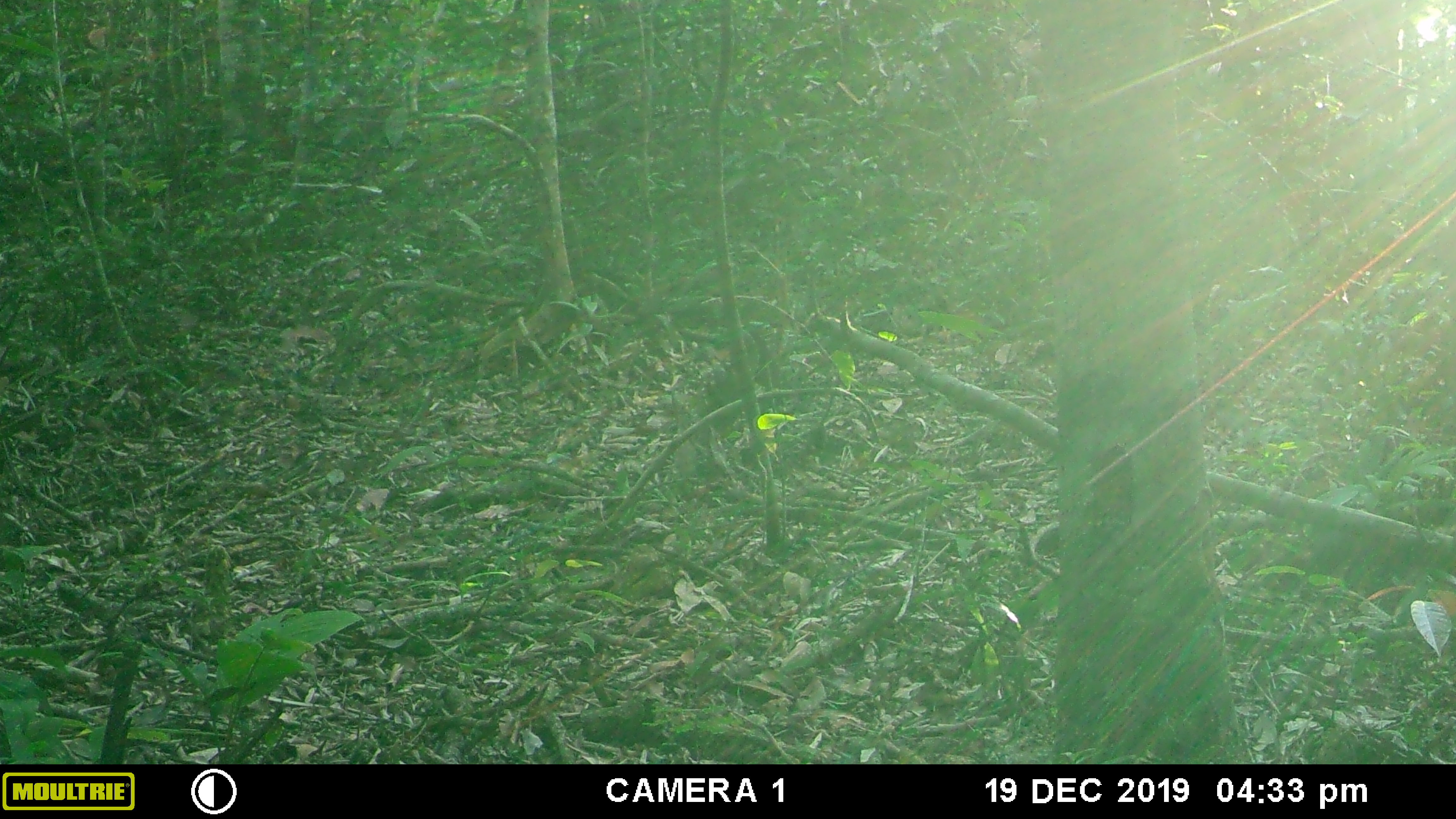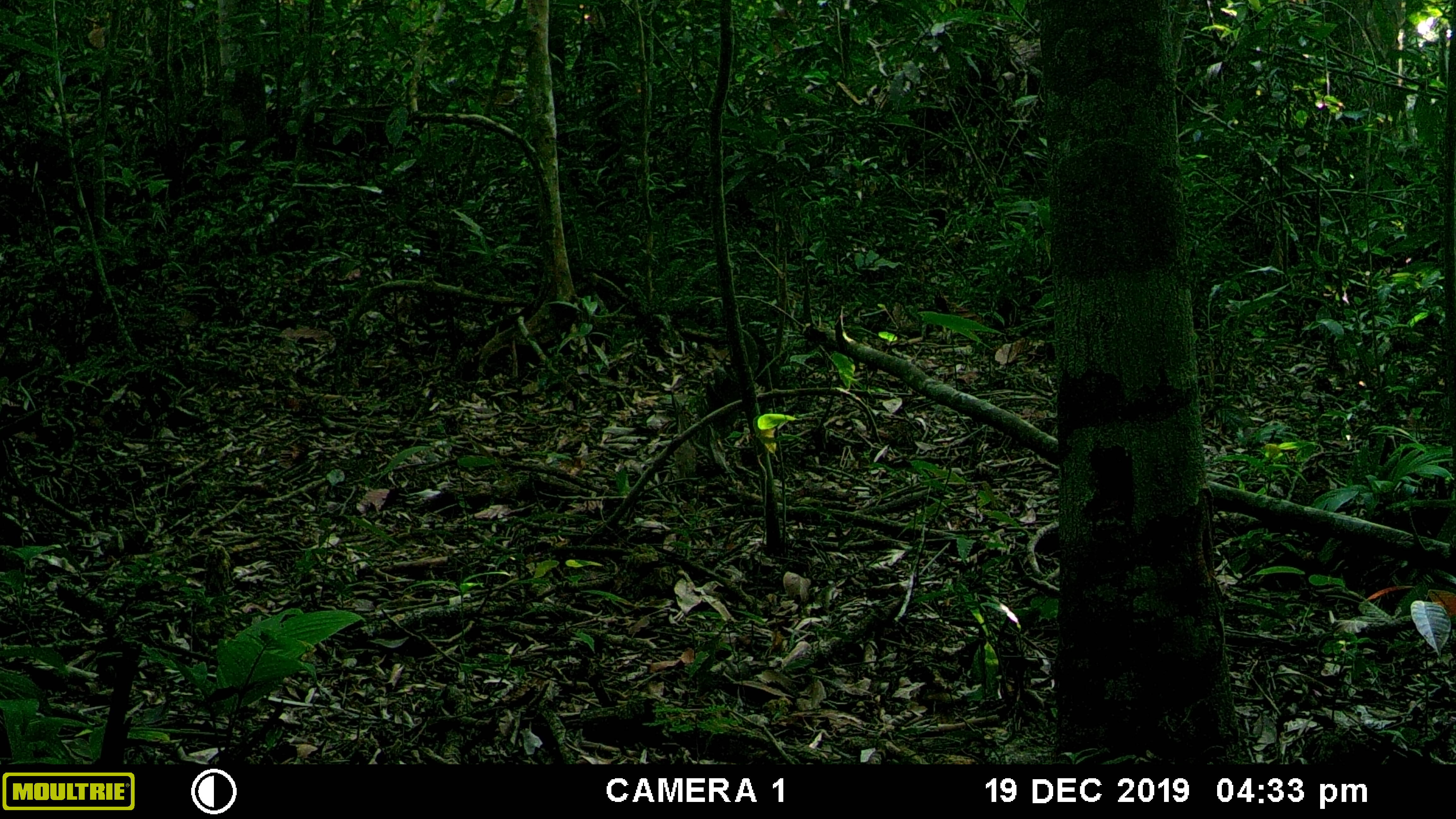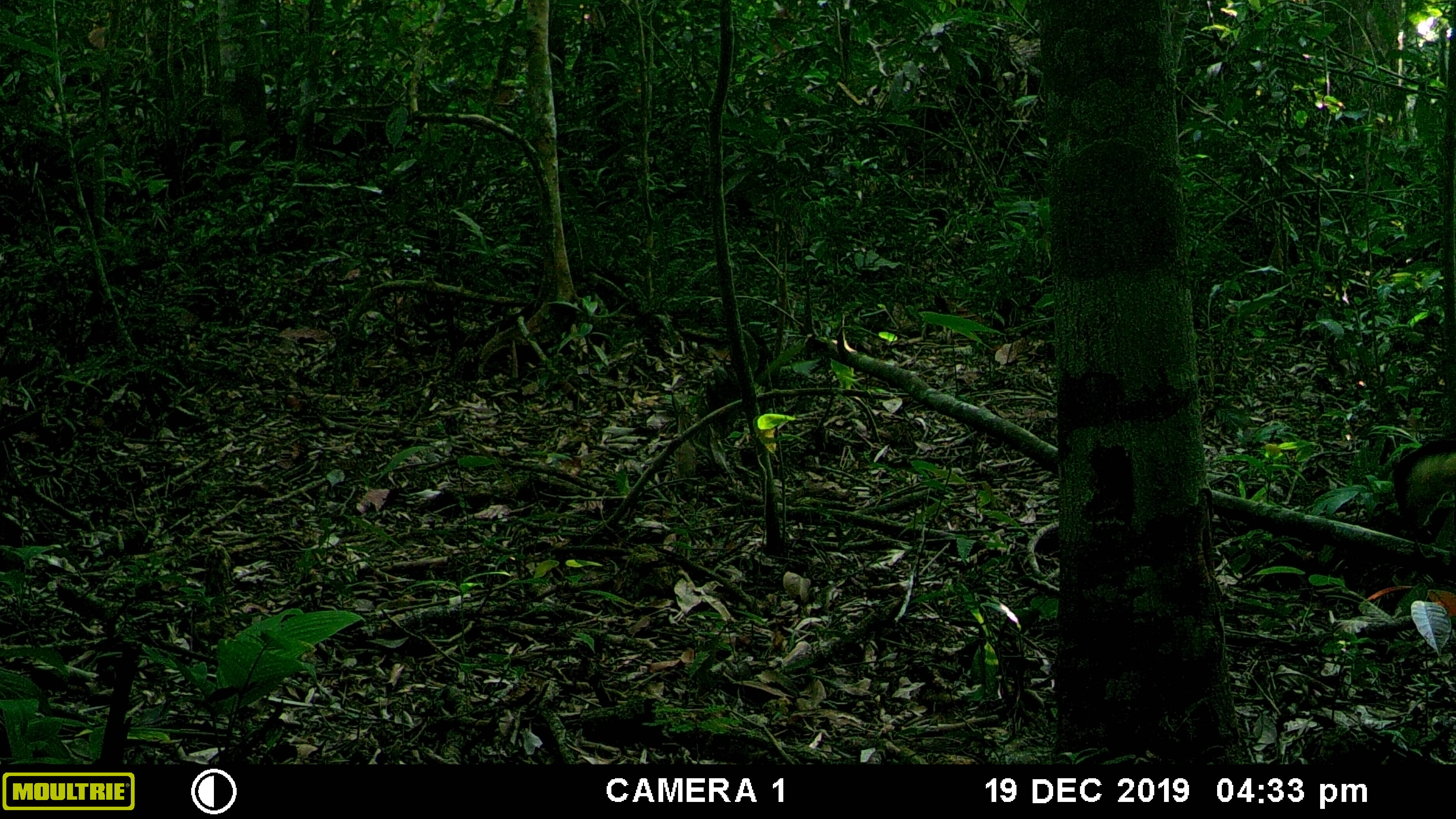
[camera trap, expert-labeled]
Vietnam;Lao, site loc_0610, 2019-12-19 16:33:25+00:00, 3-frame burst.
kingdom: Animalia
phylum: Chordata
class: Mammalia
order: Carnivora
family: Mustelidae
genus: Martes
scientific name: Martes flavigula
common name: yellow-throated marten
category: yellow throated marten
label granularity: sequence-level